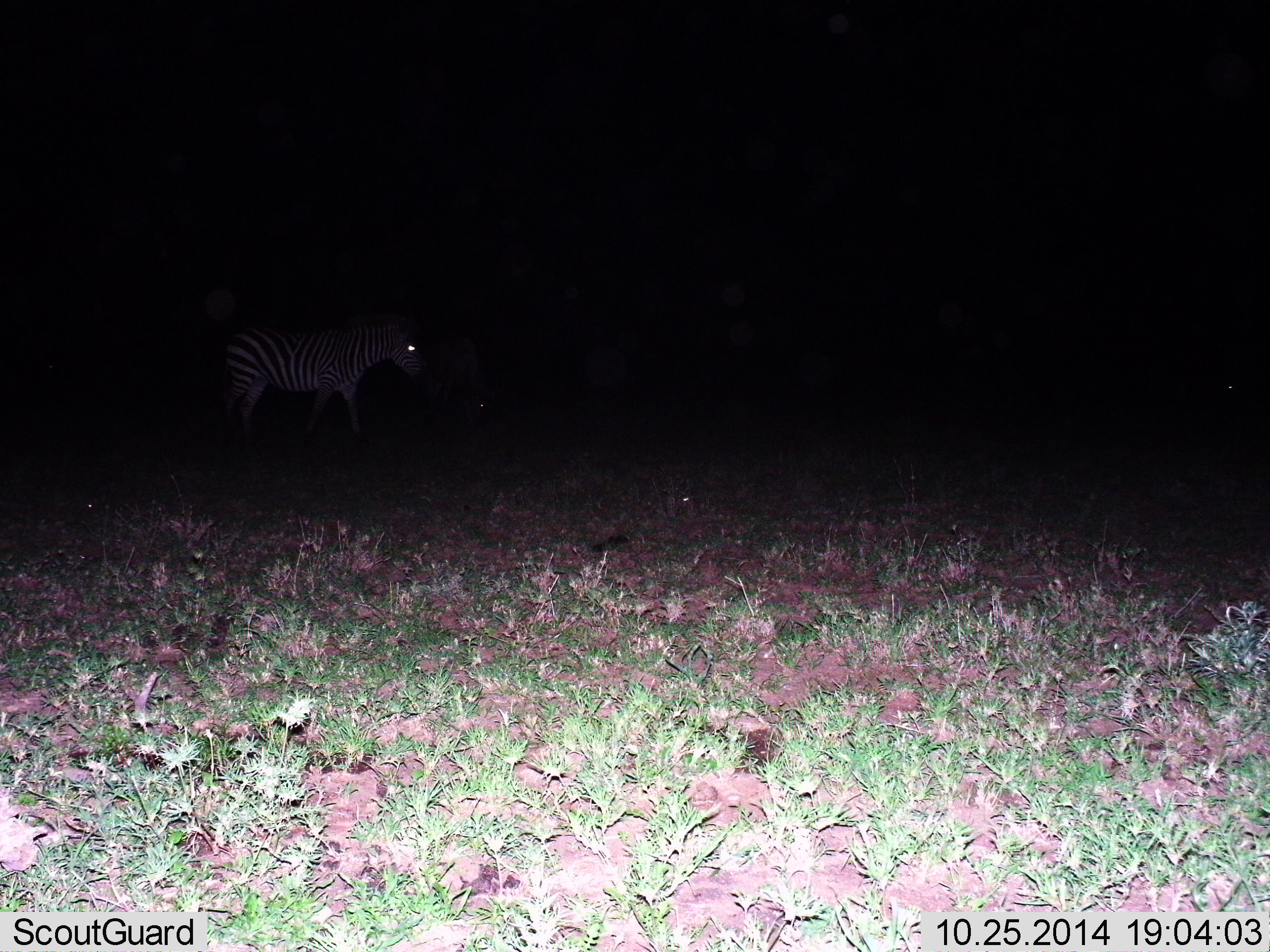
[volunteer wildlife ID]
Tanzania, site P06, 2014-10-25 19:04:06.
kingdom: Animalia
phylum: Chordata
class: Mammalia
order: Perissodactyla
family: Equidae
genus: Equus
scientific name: Equus quagga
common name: plains zebra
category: zebra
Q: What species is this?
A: Zebra (plains zebra) (Equus quagga).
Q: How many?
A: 1.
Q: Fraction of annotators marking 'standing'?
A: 75%.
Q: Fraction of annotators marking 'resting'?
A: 0%.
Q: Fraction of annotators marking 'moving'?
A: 25%.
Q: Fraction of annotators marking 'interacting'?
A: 0%.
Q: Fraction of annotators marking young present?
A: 0%.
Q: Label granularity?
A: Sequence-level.